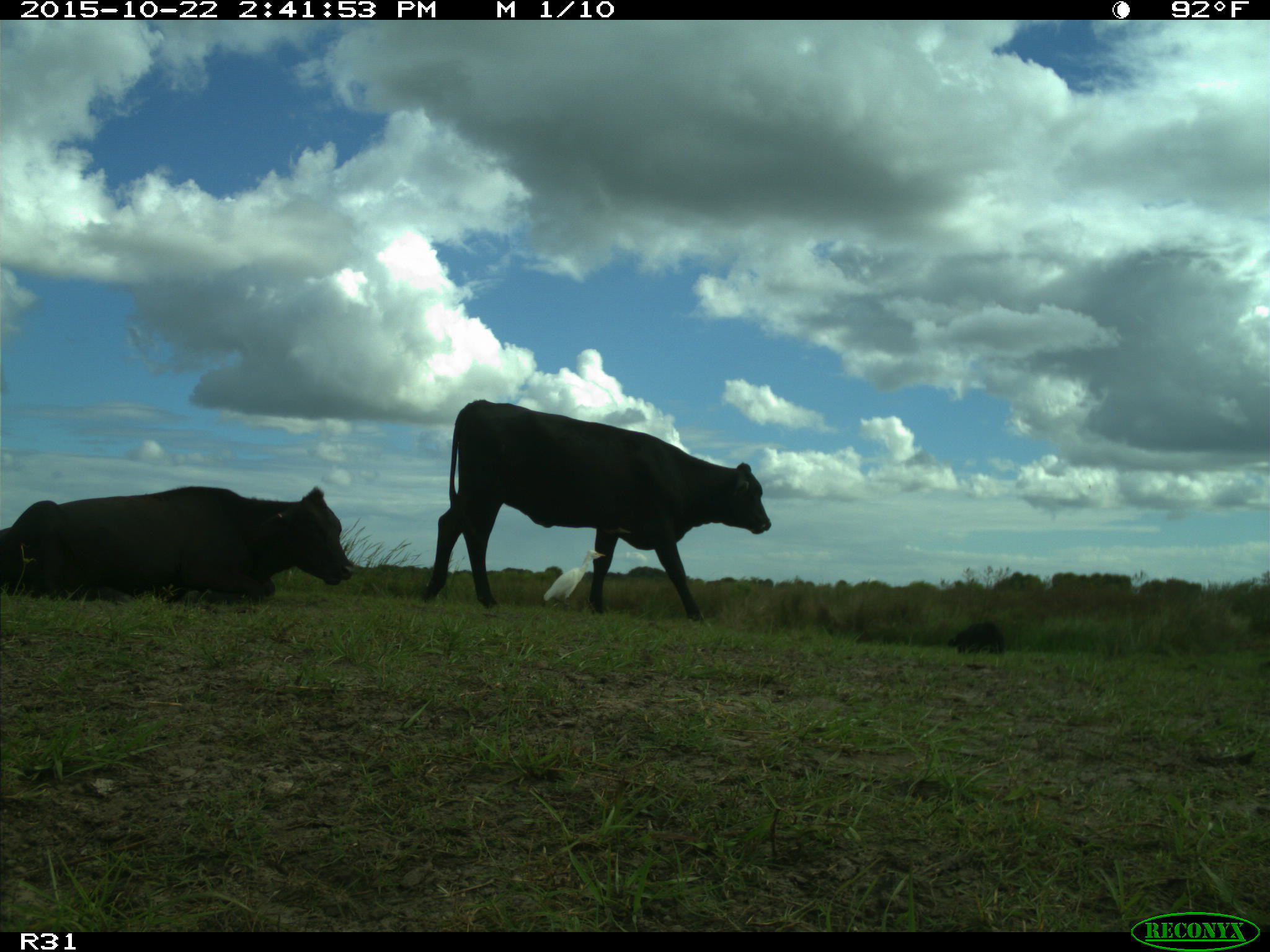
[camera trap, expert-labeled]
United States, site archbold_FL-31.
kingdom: Animalia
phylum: Chordata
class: Mammalia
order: Artiodactyla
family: Bovidae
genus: Bos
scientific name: Bos taurus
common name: domestic cow